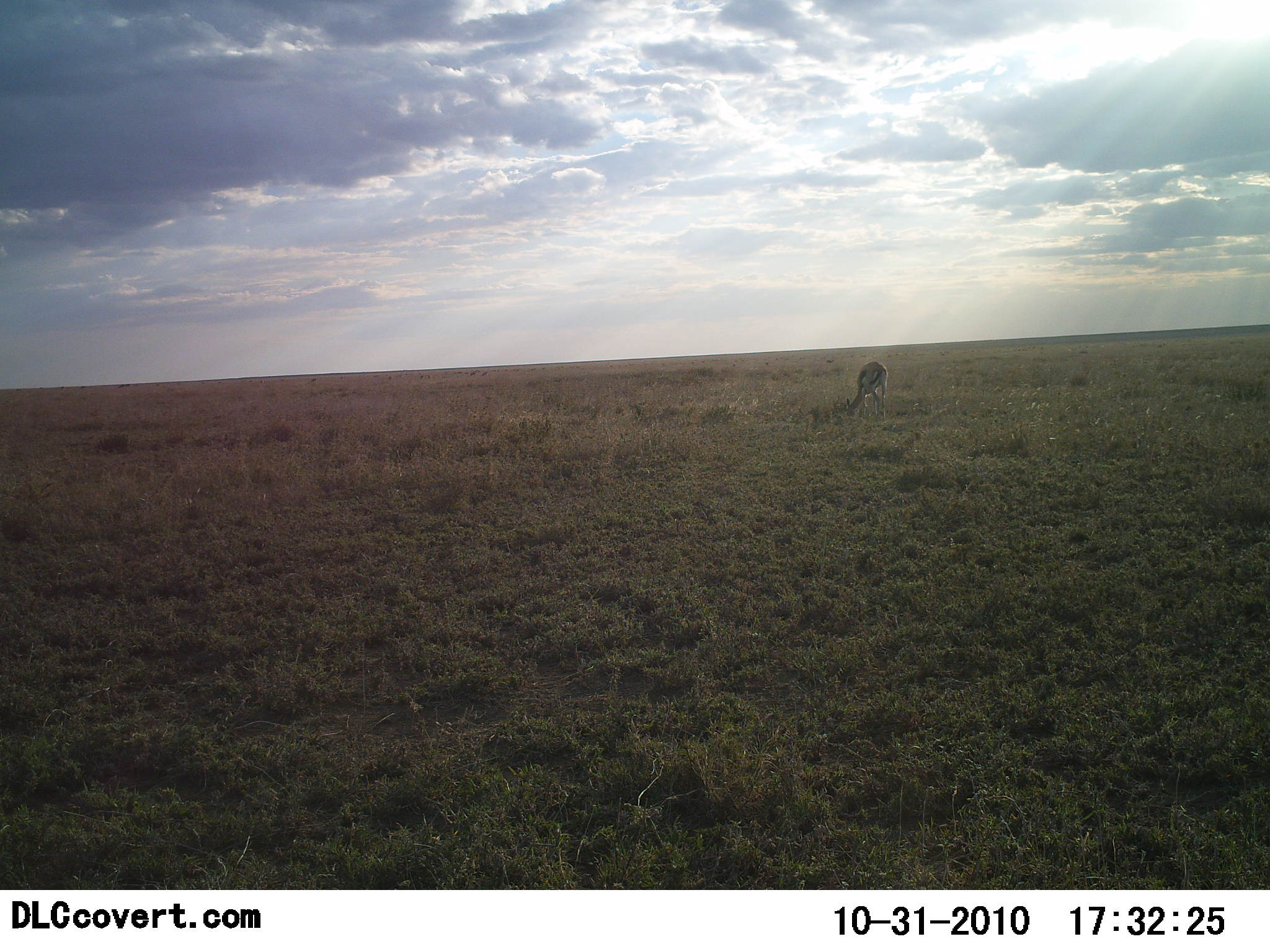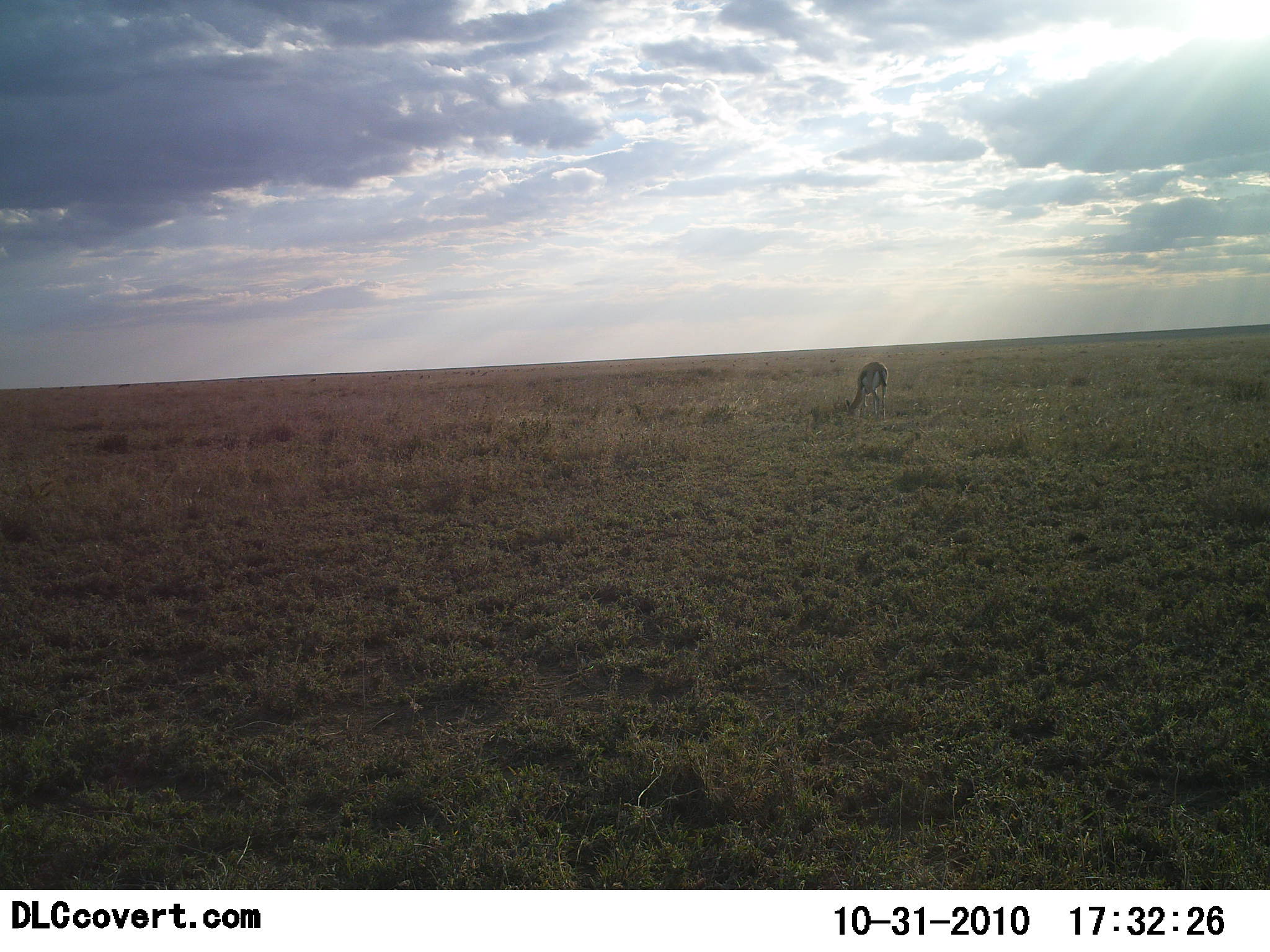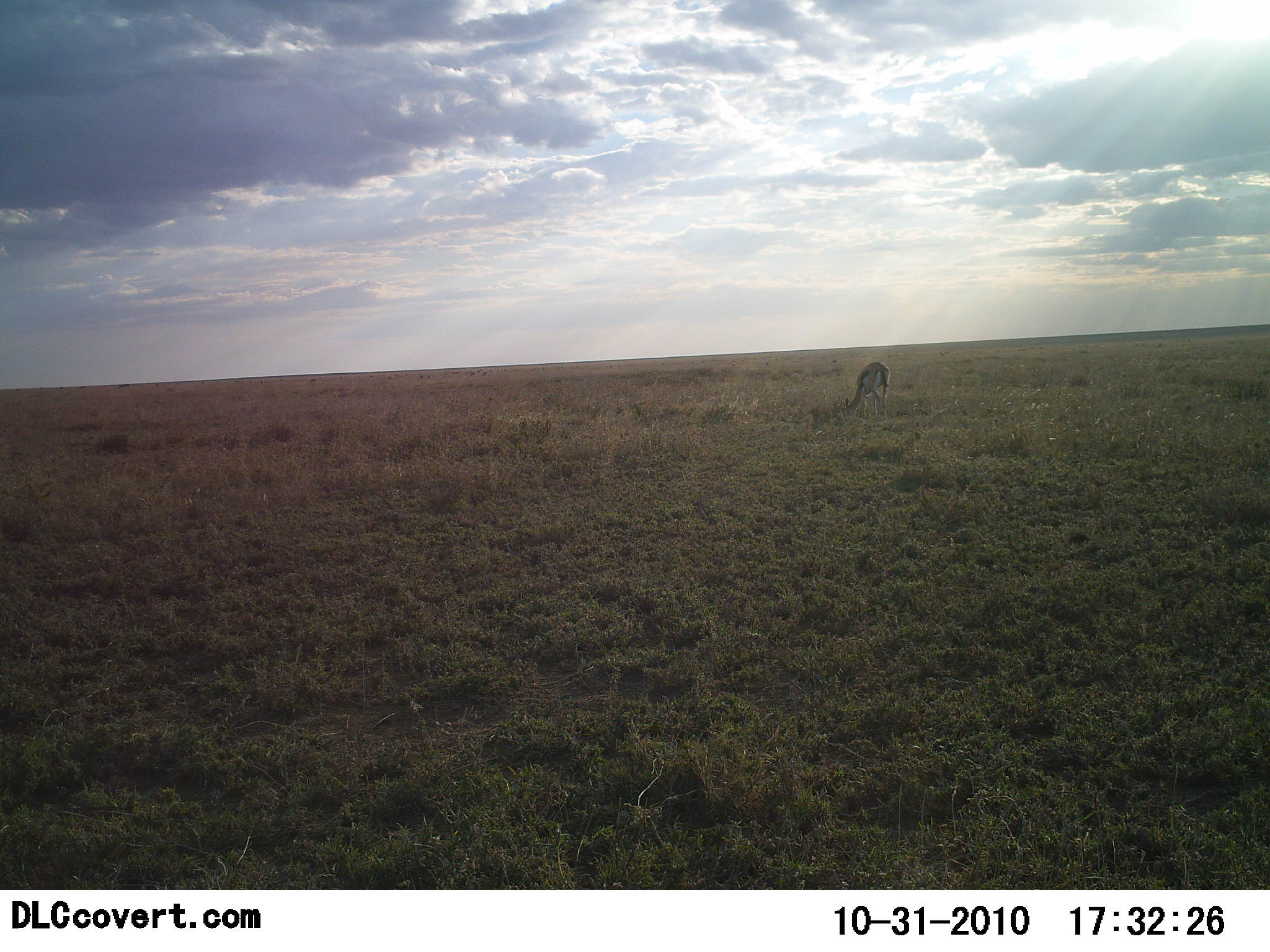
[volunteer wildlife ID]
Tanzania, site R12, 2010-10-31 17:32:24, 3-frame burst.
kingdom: Animalia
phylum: Chordata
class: Mammalia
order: Artiodactyla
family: Bovidae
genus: Eudorcas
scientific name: Eudorcas thomsonii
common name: thomson's gazelle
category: gazellethomsons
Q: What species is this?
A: Gazellethomsons (thomson's gazelle) (Eudorcas thomsonii).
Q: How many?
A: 1.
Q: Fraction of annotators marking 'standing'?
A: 33%.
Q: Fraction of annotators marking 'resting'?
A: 0%.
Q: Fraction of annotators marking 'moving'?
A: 0%.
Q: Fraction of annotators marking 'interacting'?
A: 0%.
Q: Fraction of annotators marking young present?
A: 0%.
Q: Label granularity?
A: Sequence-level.